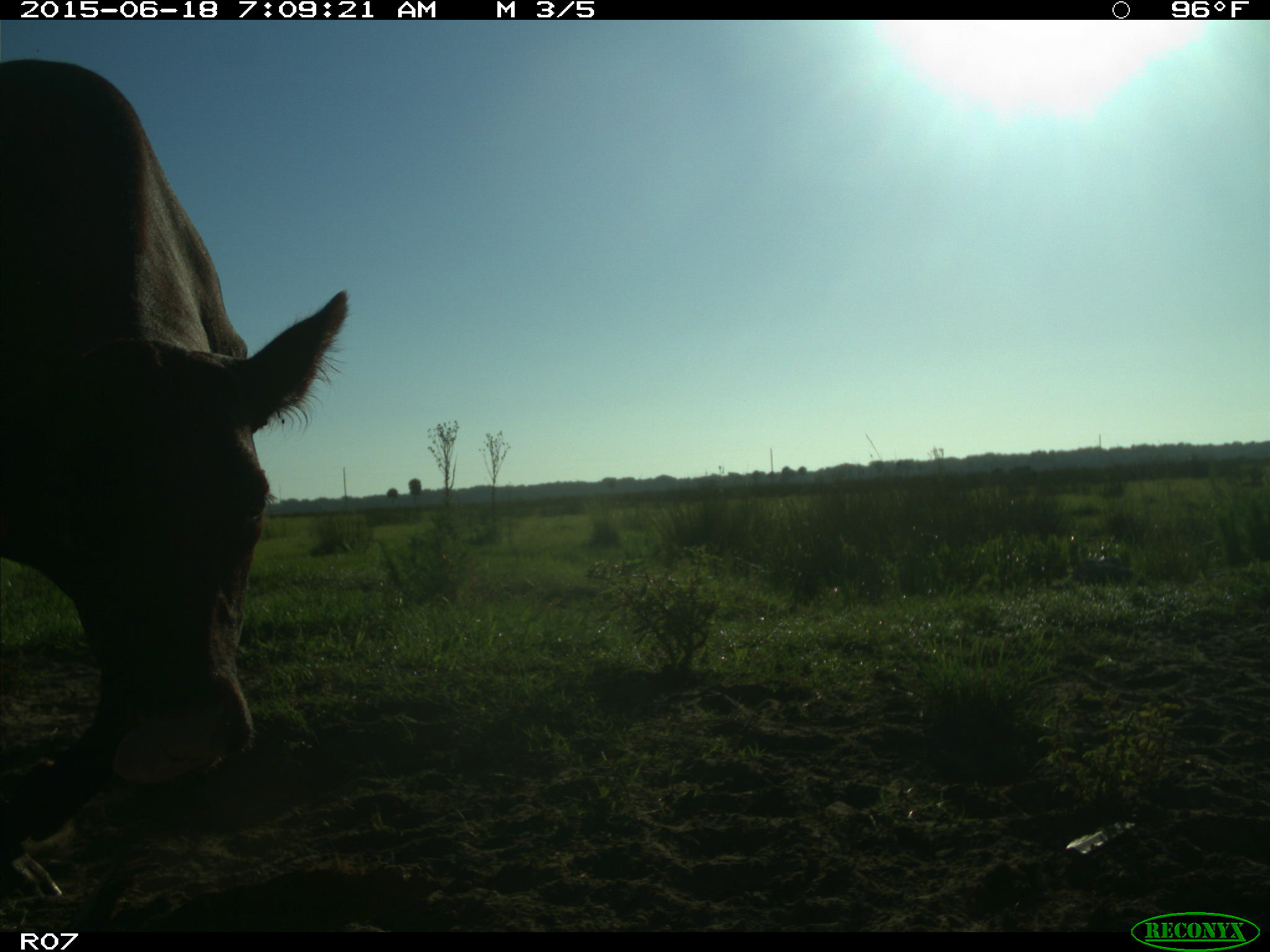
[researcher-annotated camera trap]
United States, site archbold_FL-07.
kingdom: Animalia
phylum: Chordata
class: Mammalia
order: Artiodactyla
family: Bovidae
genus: Bos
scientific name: Bos taurus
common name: domestic cow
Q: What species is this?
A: Bos taurus (domestic cow).